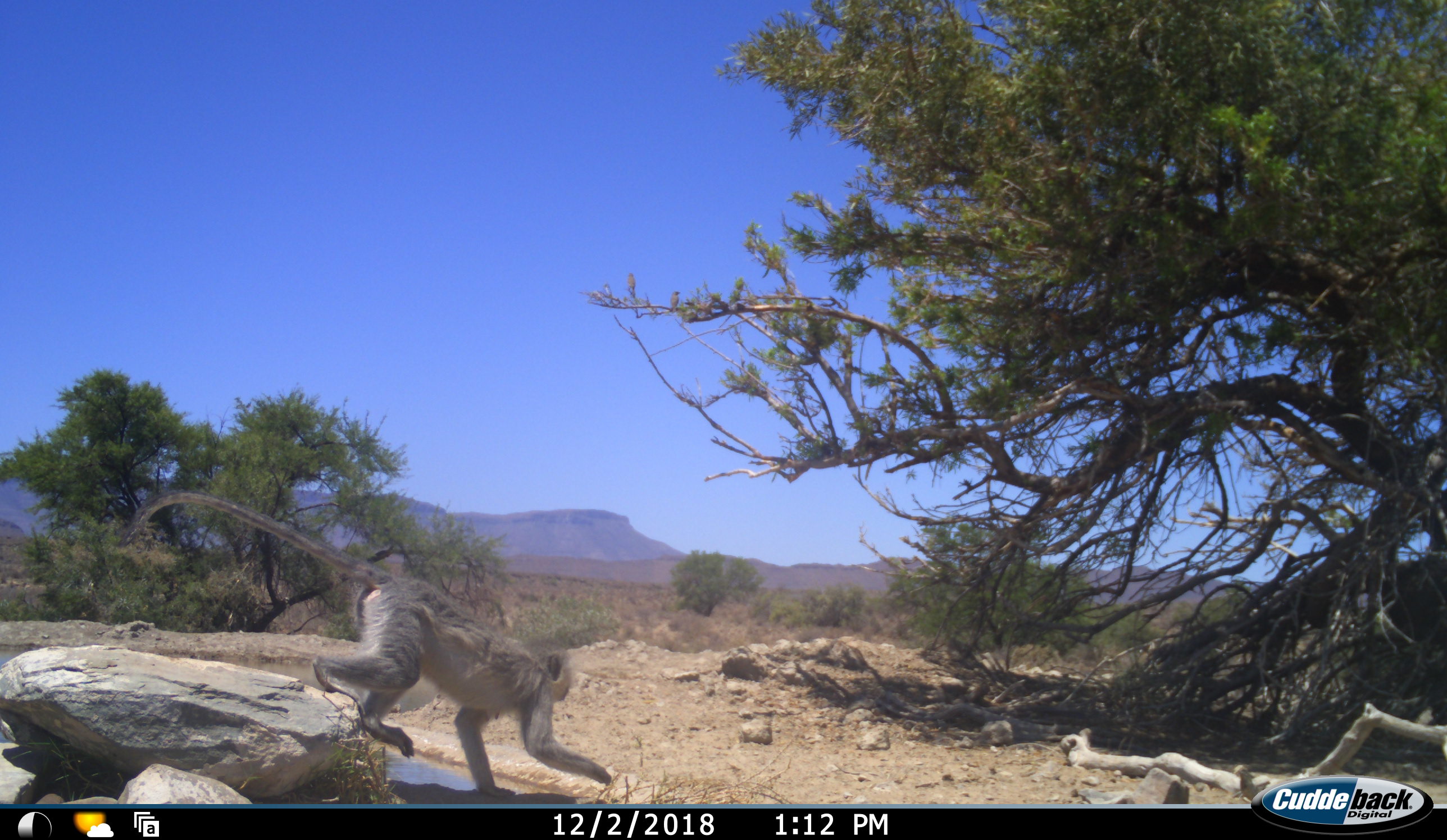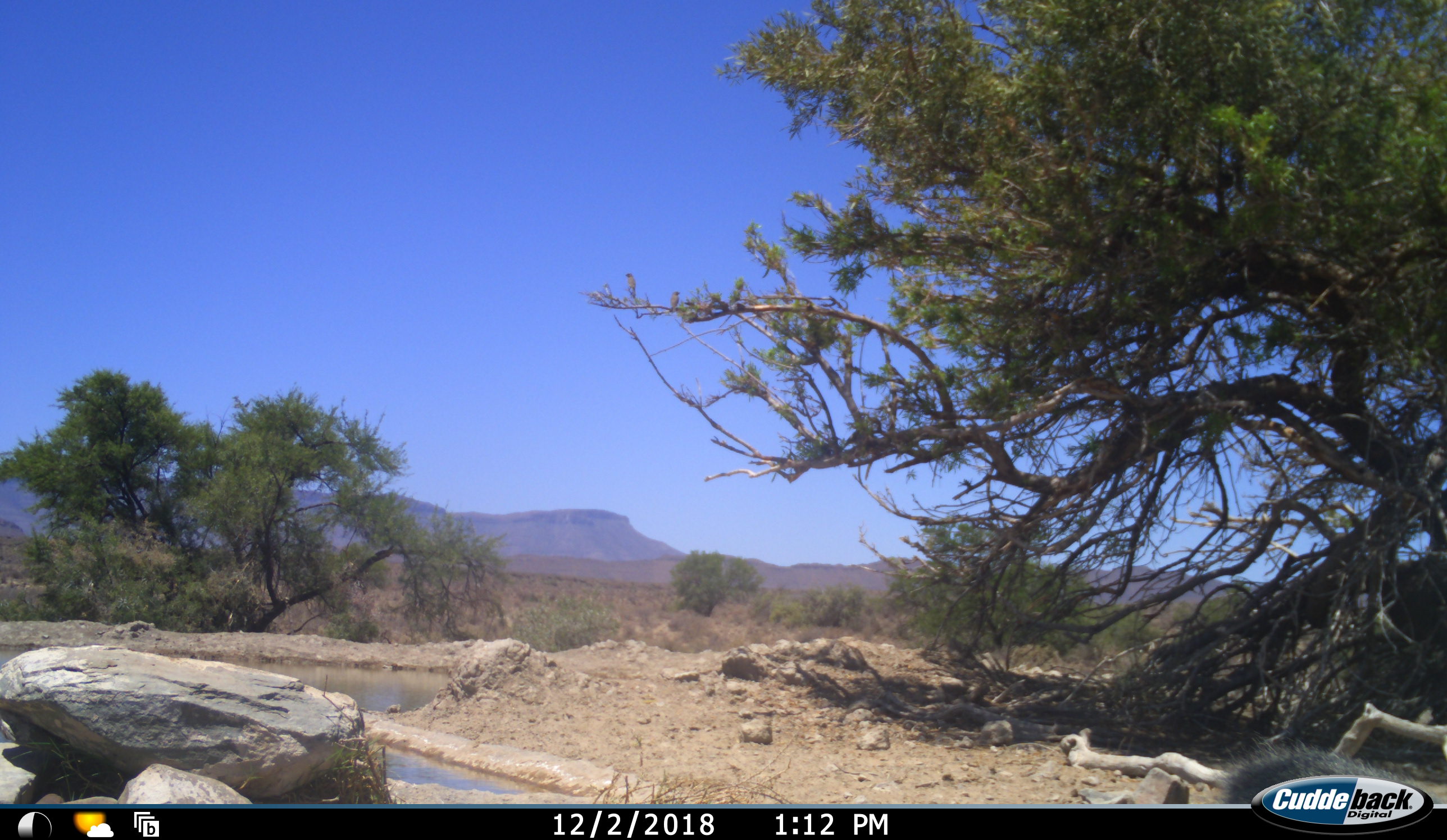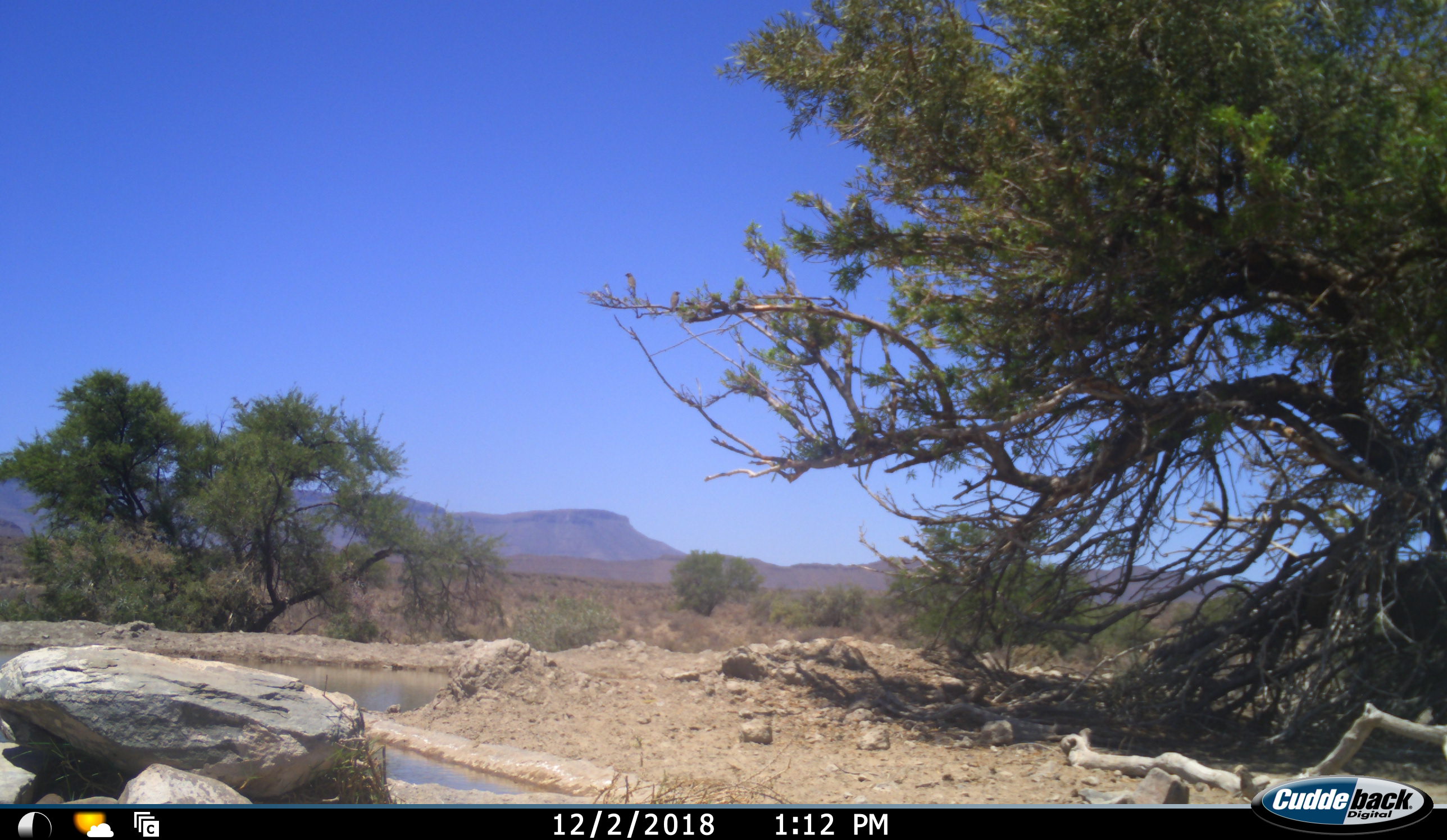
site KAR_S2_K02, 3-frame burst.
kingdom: Animalia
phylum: Chordata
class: Mammalia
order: Primates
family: Cercopithecidae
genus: Chlorocebus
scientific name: Chlorocebus pygerythrus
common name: vervet monkey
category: monkeyvervet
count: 1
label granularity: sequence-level